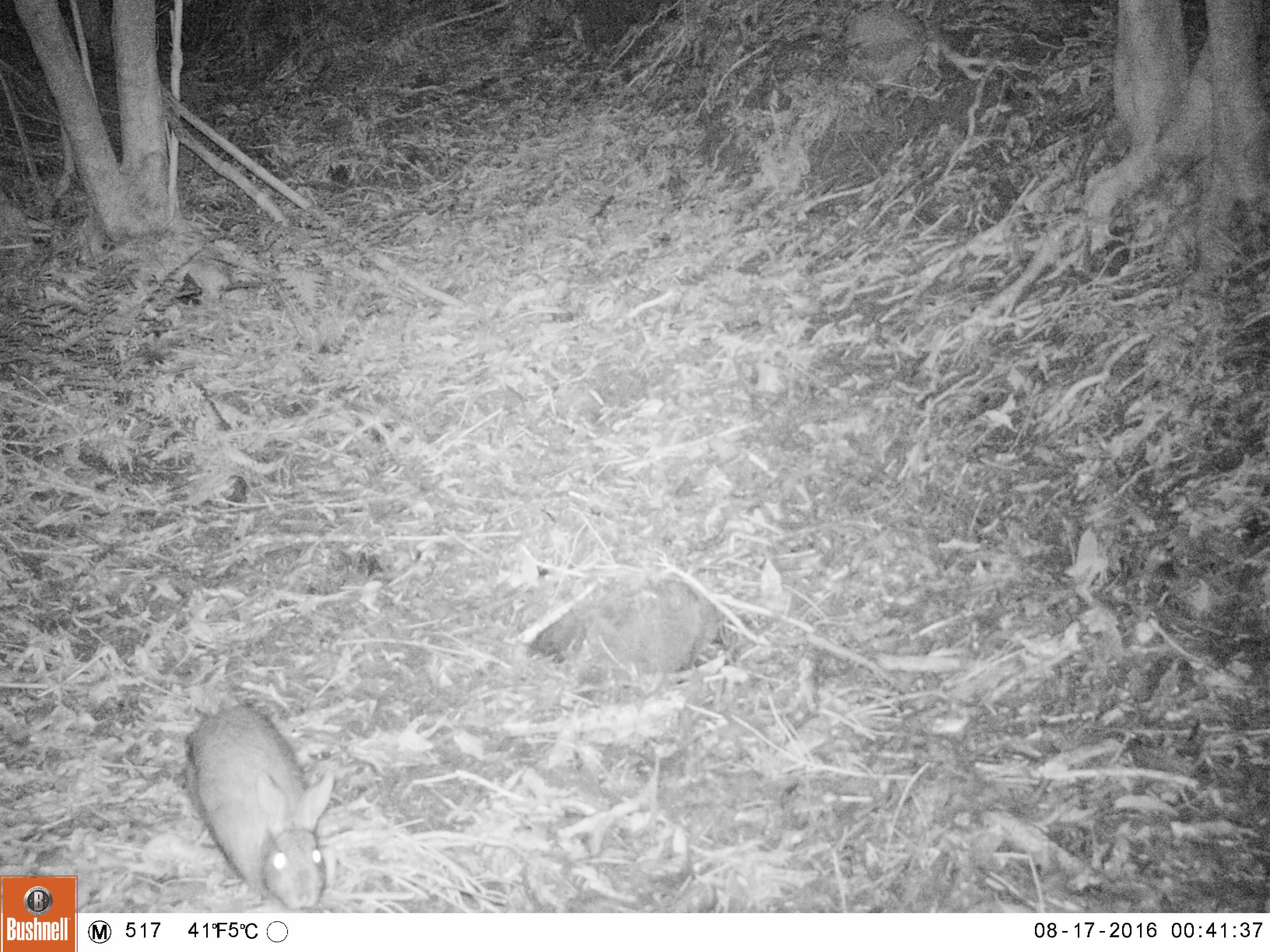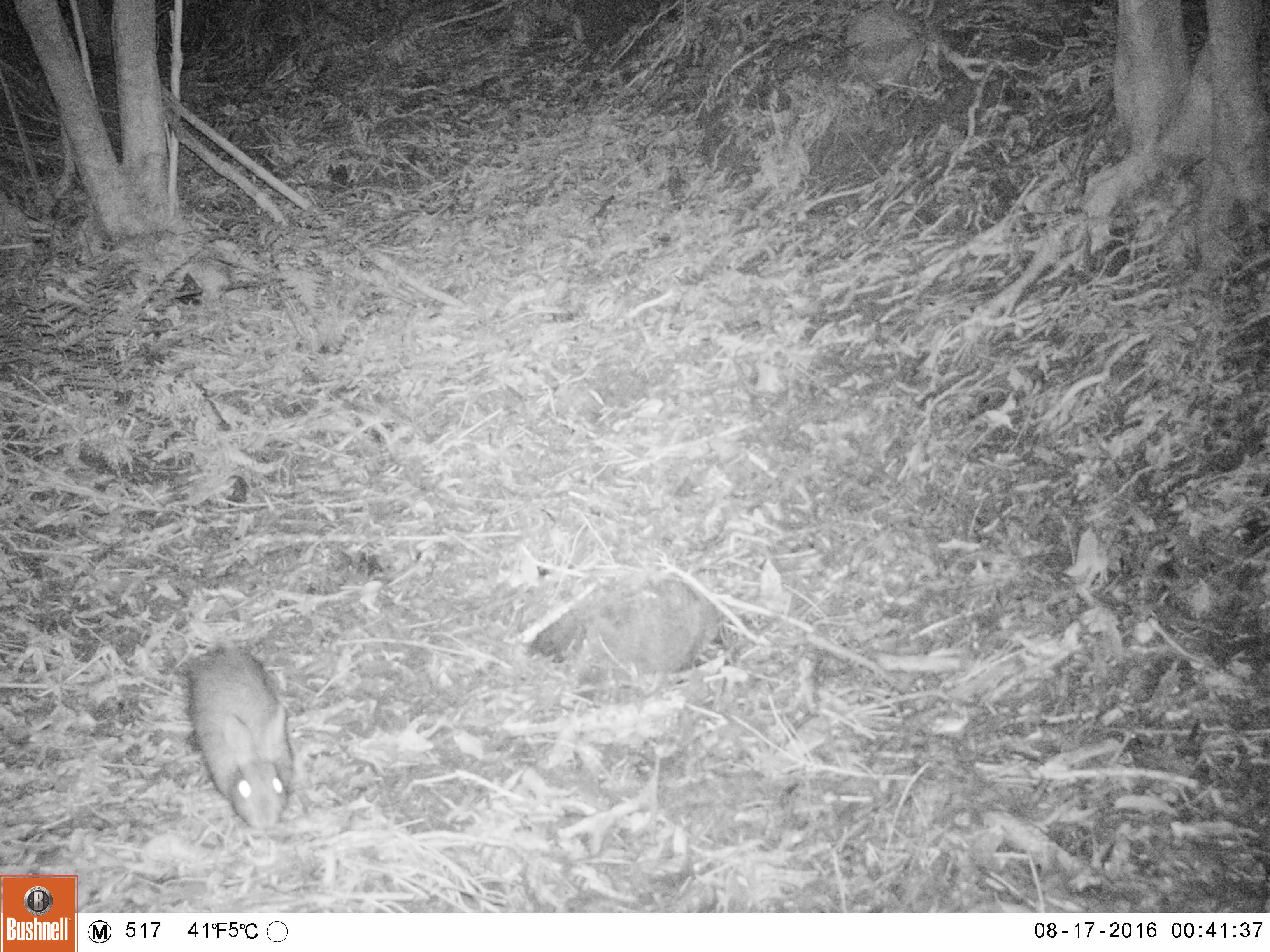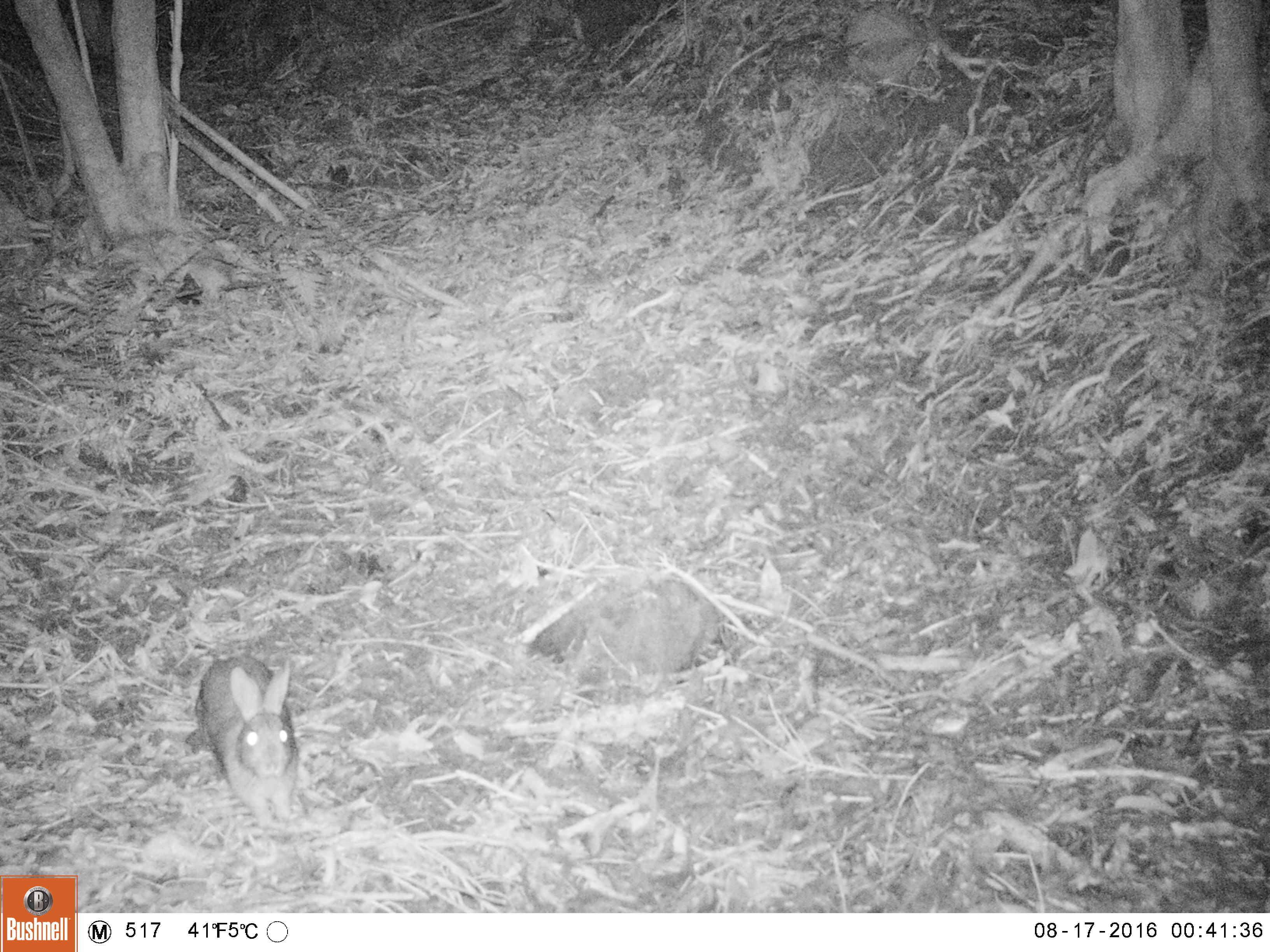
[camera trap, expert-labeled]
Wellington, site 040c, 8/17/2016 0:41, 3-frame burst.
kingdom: Animalia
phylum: Chordata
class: Mammalia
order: Lagomorpha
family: Leporidae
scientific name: Leporidae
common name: rabbit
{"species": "rabbit (Leporidae)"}